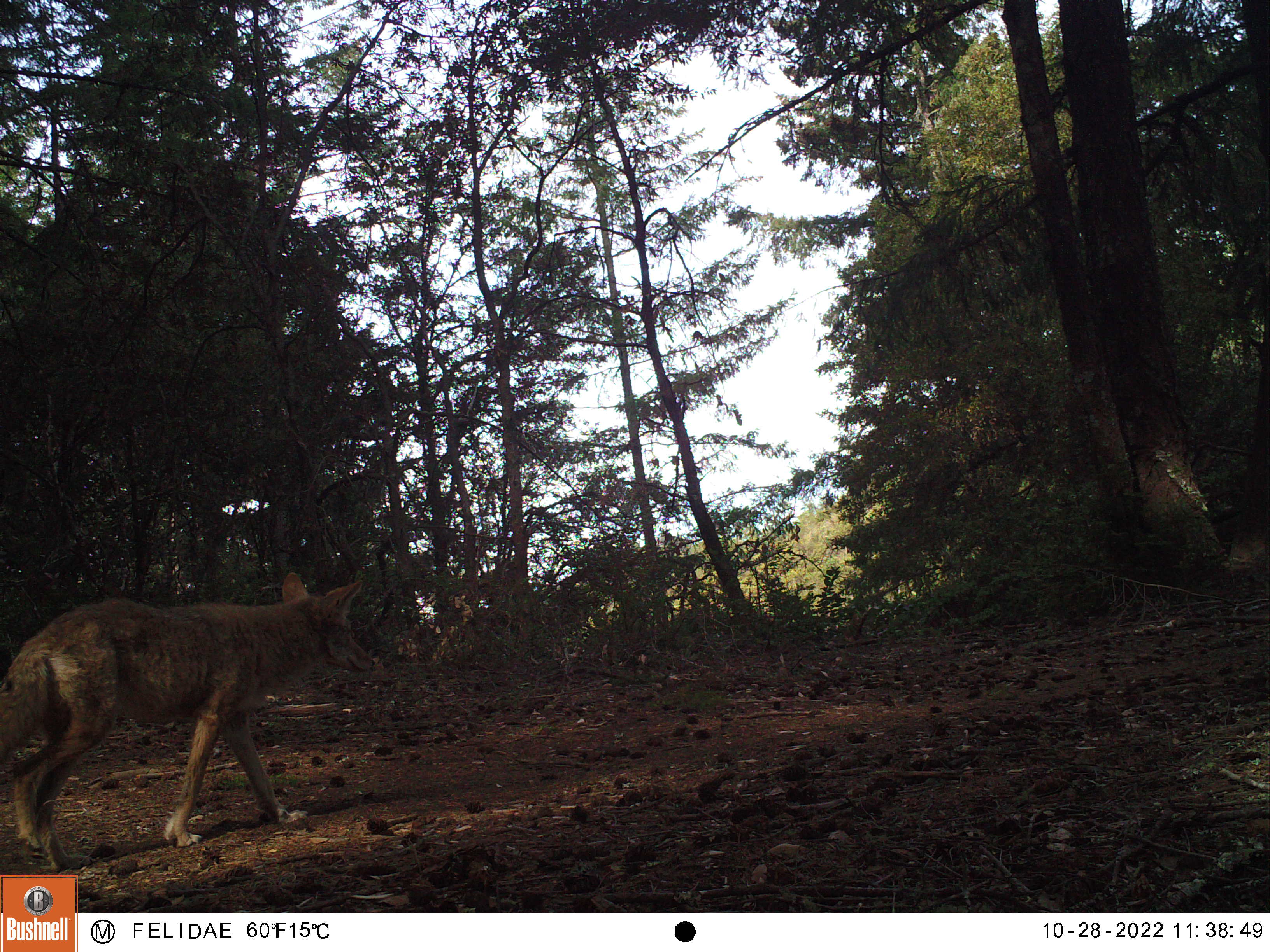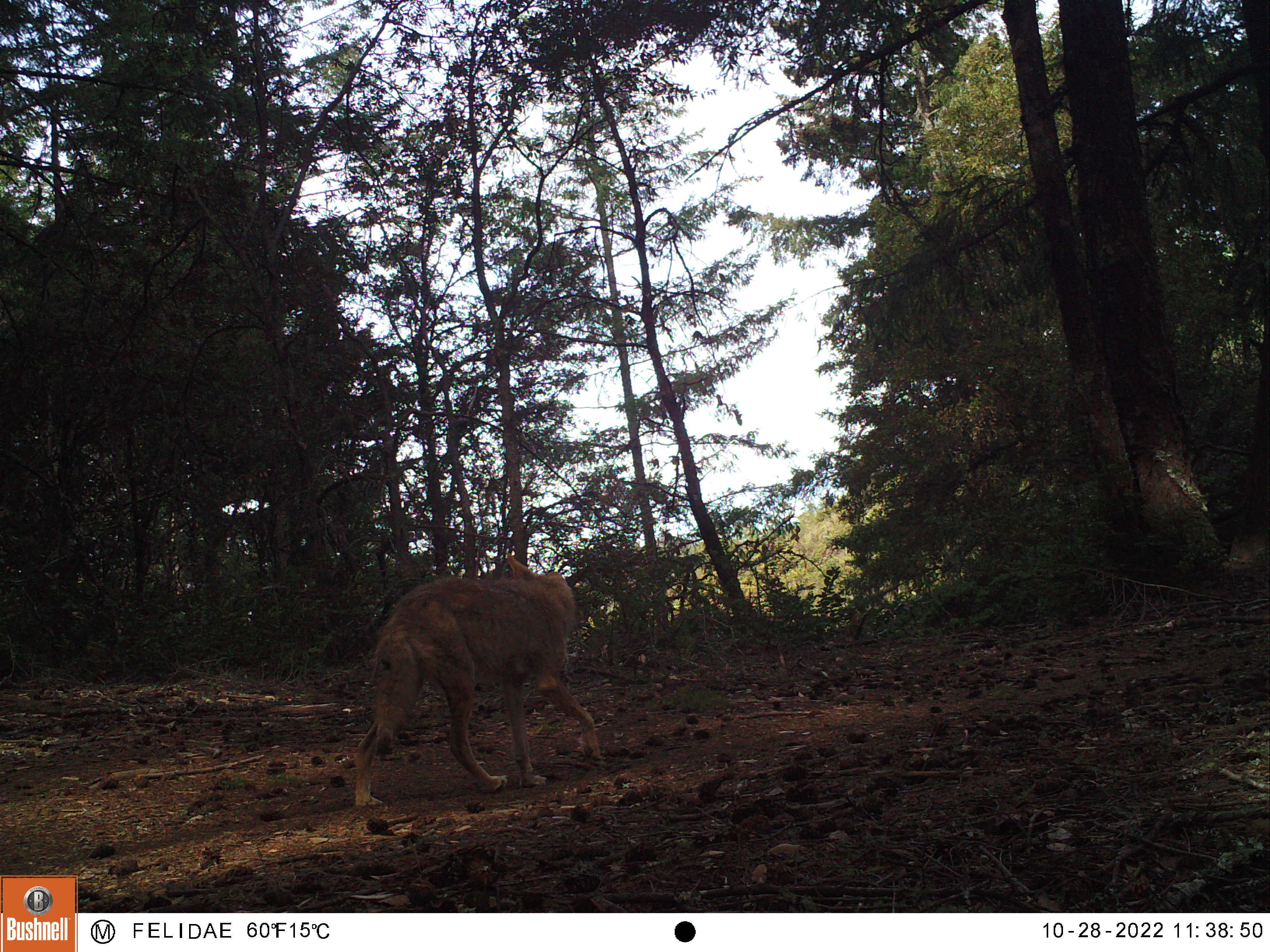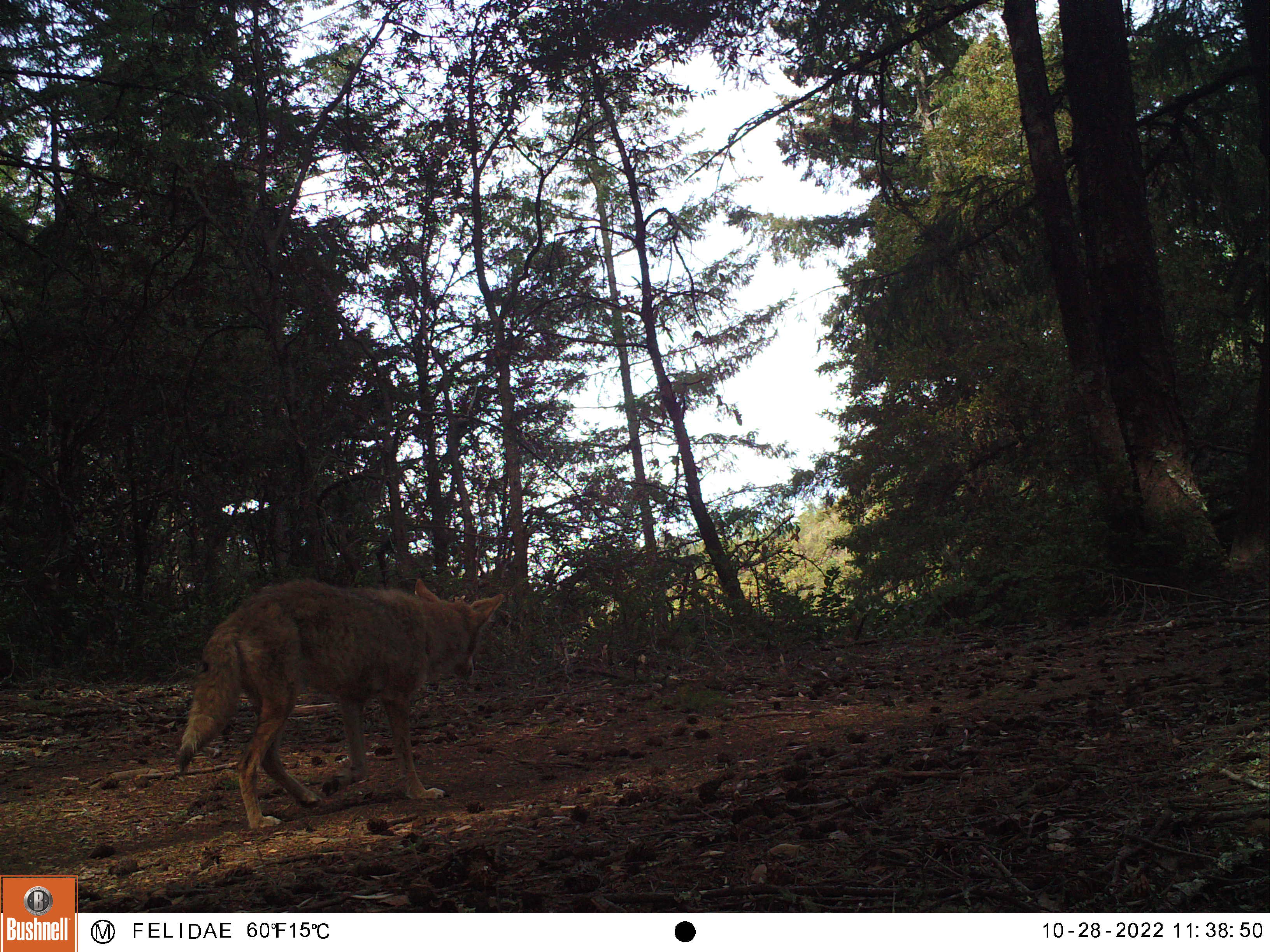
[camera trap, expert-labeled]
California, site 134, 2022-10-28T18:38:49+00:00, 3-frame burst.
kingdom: Animalia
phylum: Chordata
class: Mammalia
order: Carnivora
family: Canidae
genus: Canis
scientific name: Canis latrans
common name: coyote